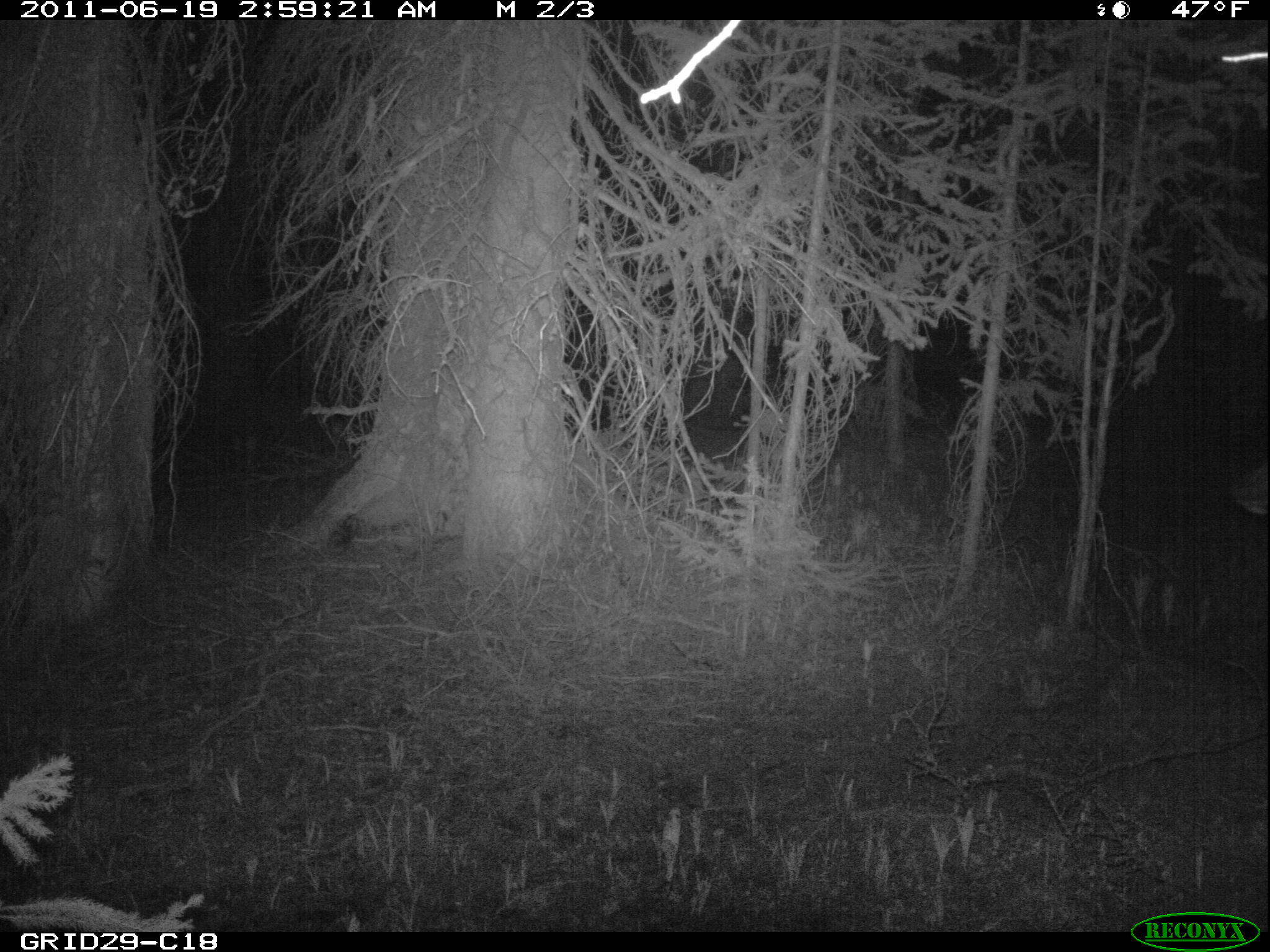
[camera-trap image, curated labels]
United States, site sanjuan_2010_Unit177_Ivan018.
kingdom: Animalia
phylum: Chordata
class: Mammalia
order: Artiodactyla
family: Cervidae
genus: Cervus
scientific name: Cervus elaphus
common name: red deer